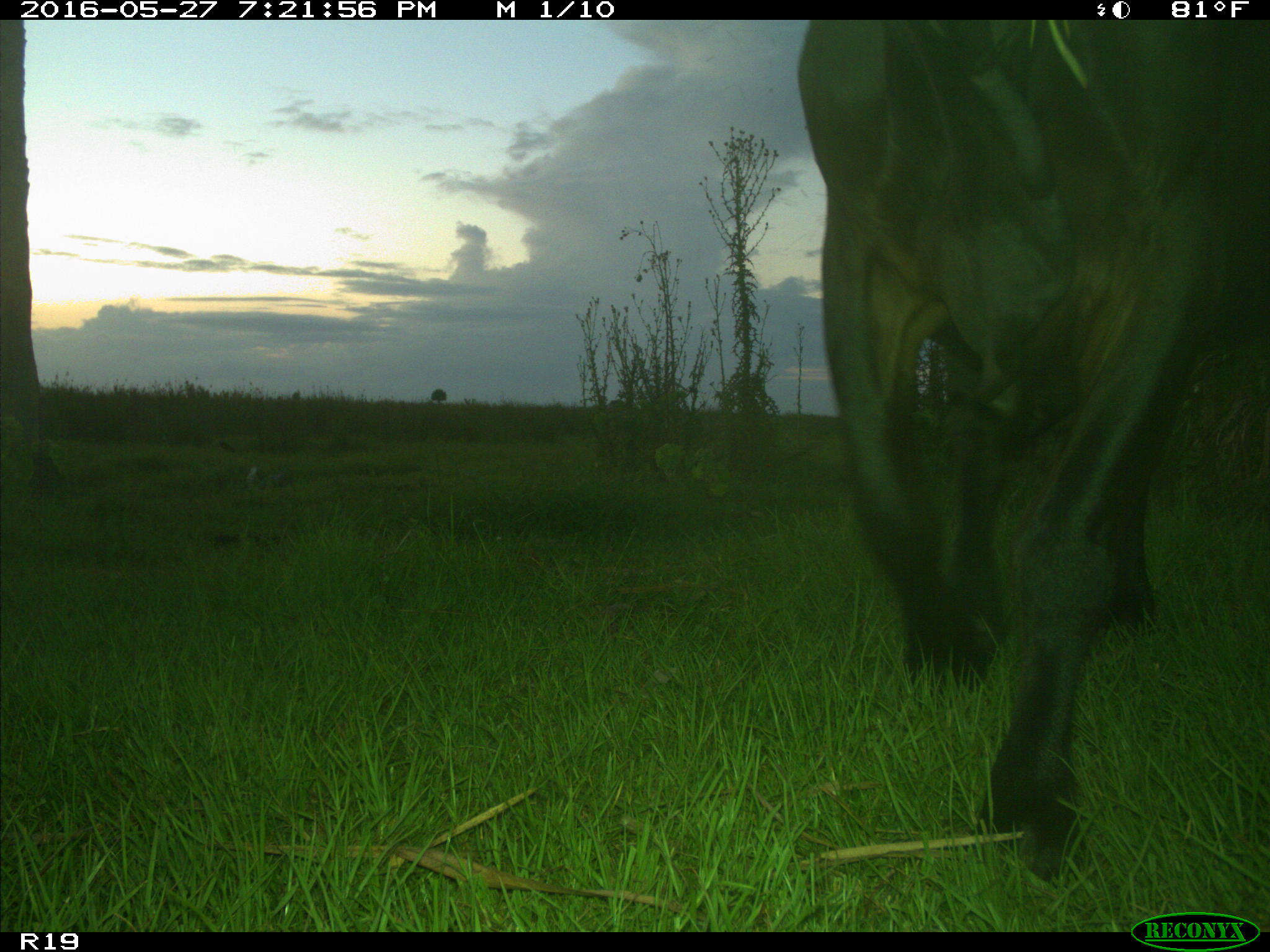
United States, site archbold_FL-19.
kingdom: Animalia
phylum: Chordata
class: Mammalia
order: Artiodactyla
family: Bovidae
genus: Bos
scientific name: Bos taurus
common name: domestic cow